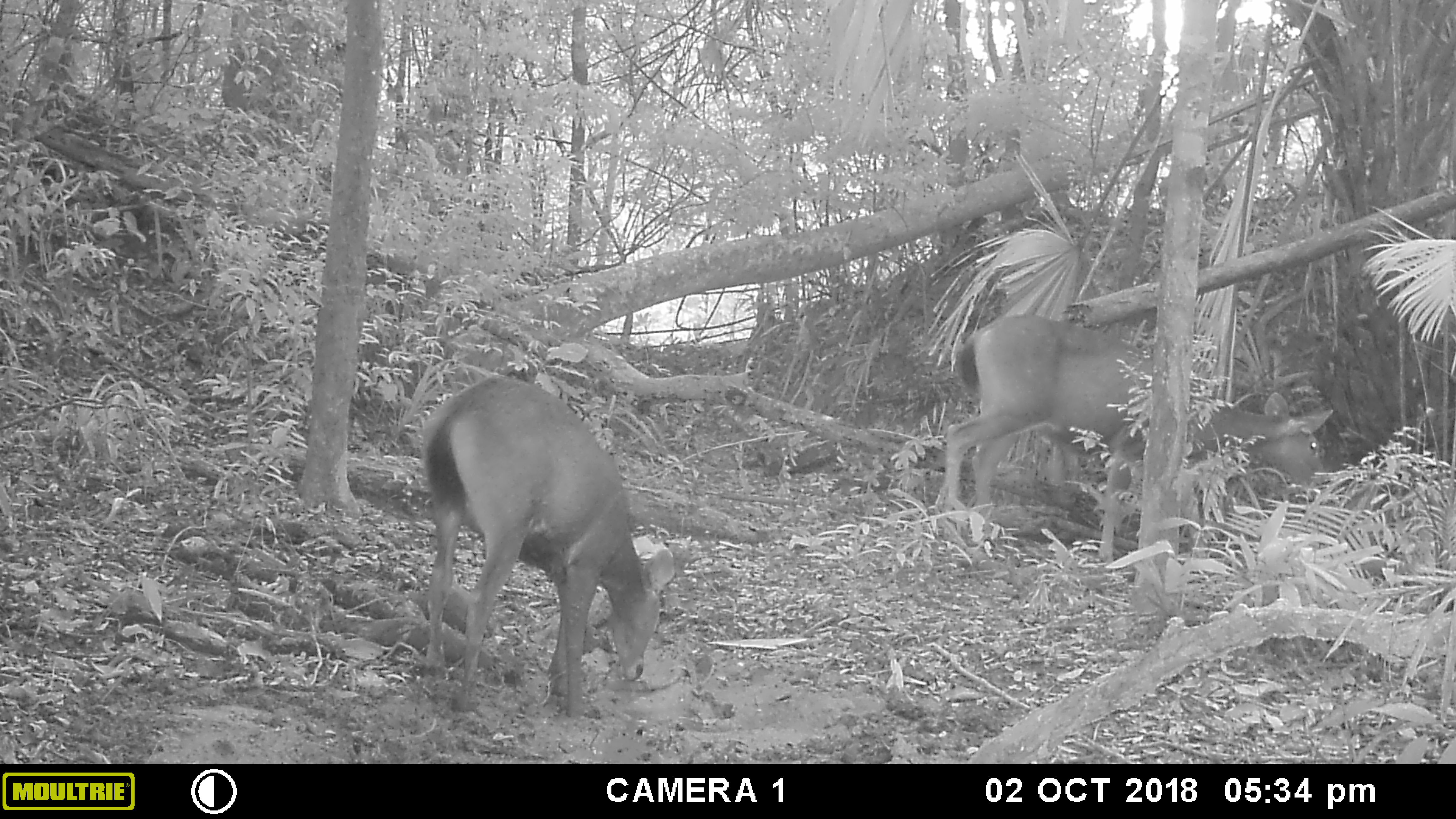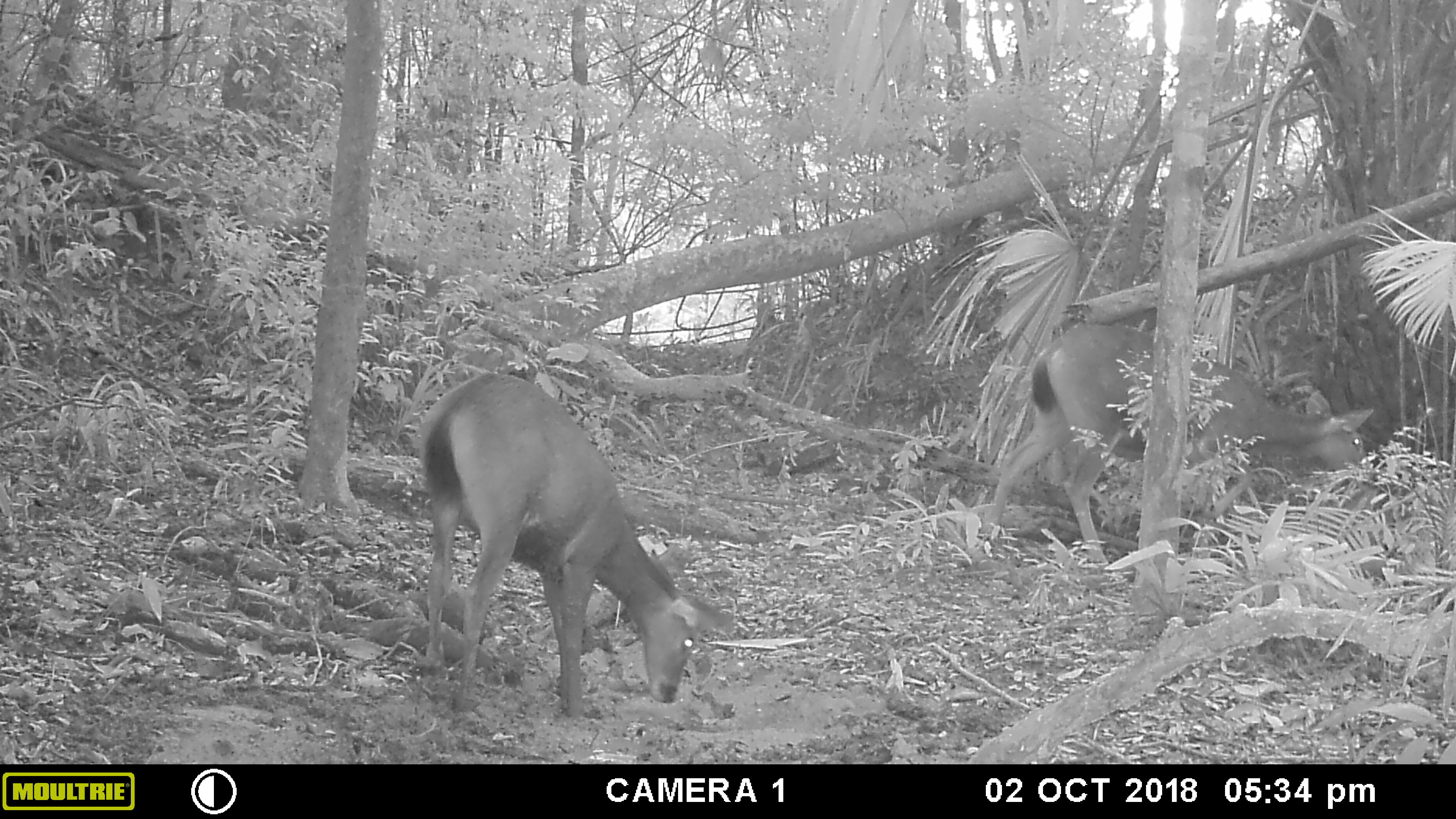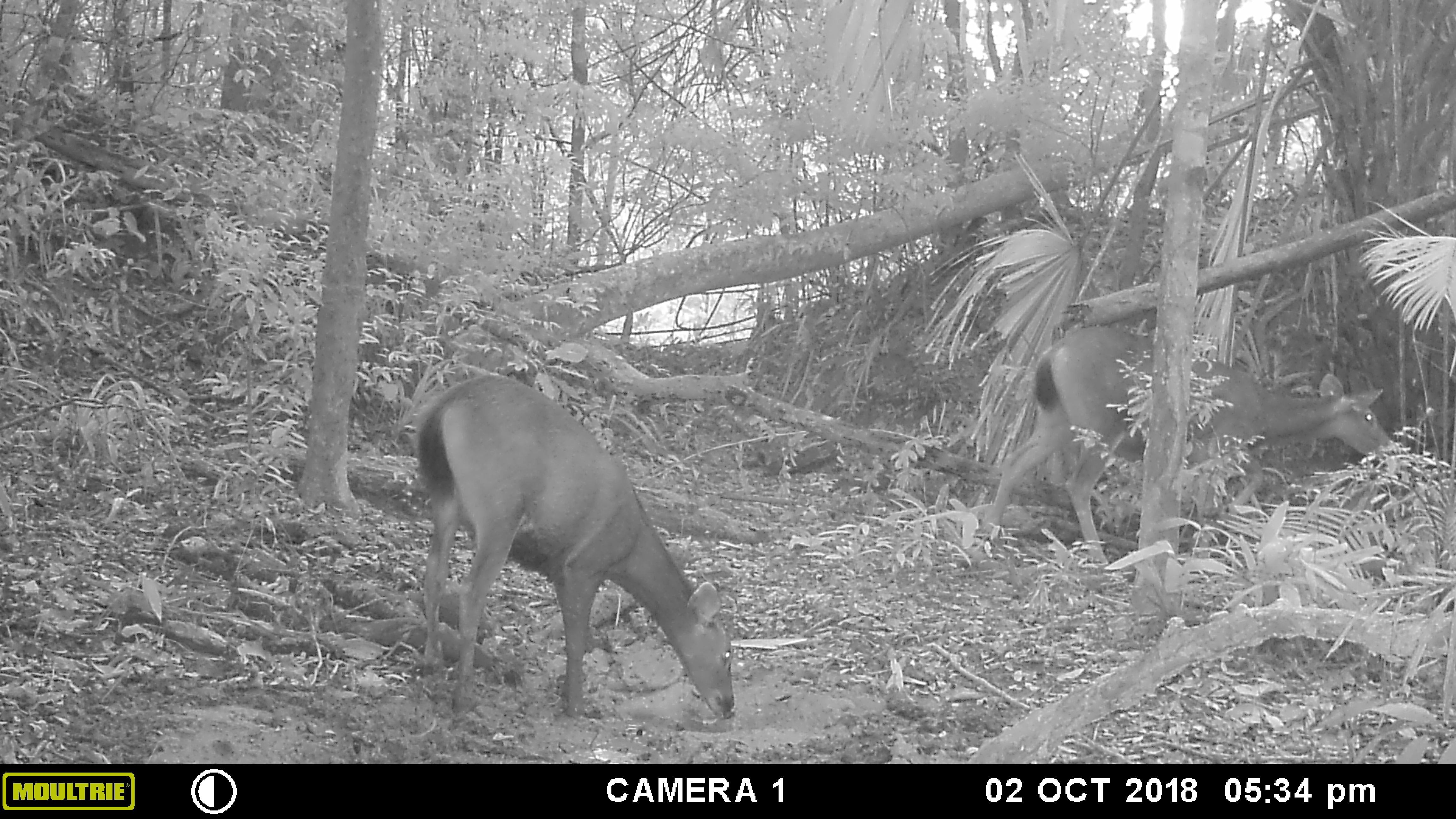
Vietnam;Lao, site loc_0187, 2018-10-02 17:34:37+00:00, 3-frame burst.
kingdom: Animalia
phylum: Chordata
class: Mammalia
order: Artiodactyla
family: Cervidae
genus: Rusa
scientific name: Rusa unicolor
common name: sambar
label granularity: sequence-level